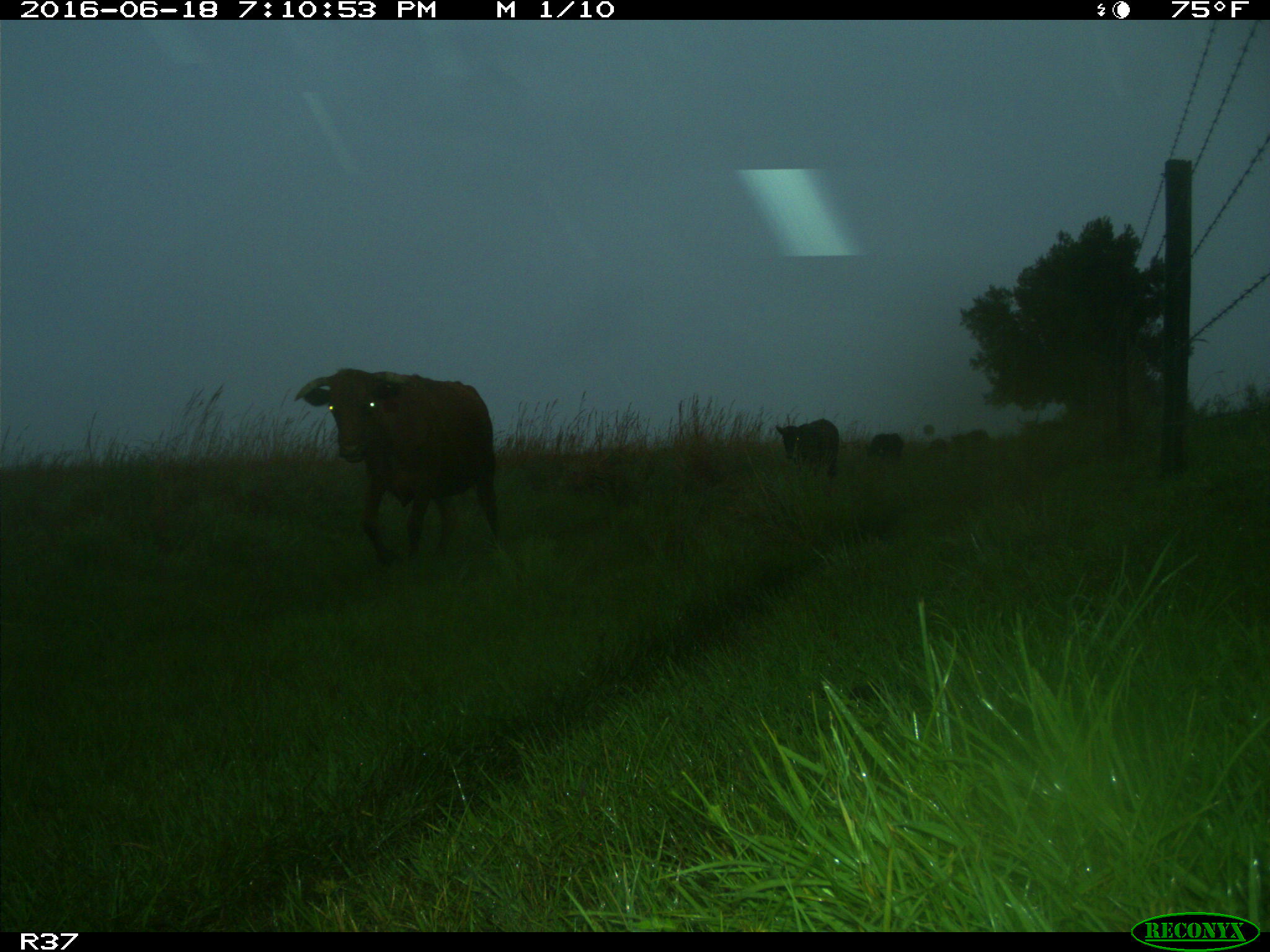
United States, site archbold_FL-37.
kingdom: Animalia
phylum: Chordata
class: Mammalia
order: Artiodactyla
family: Bovidae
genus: Bos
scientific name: Bos taurus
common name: domestic cow